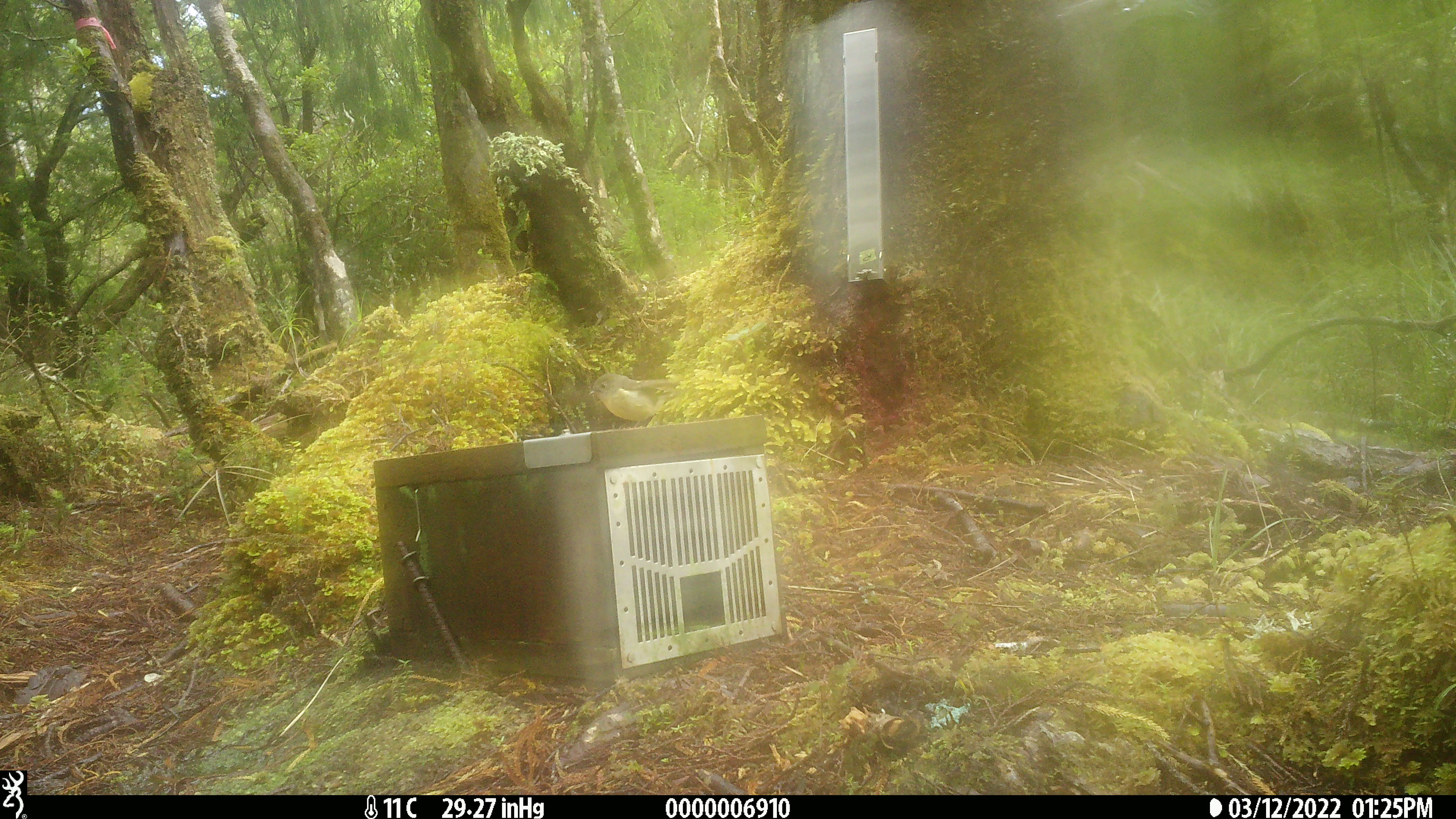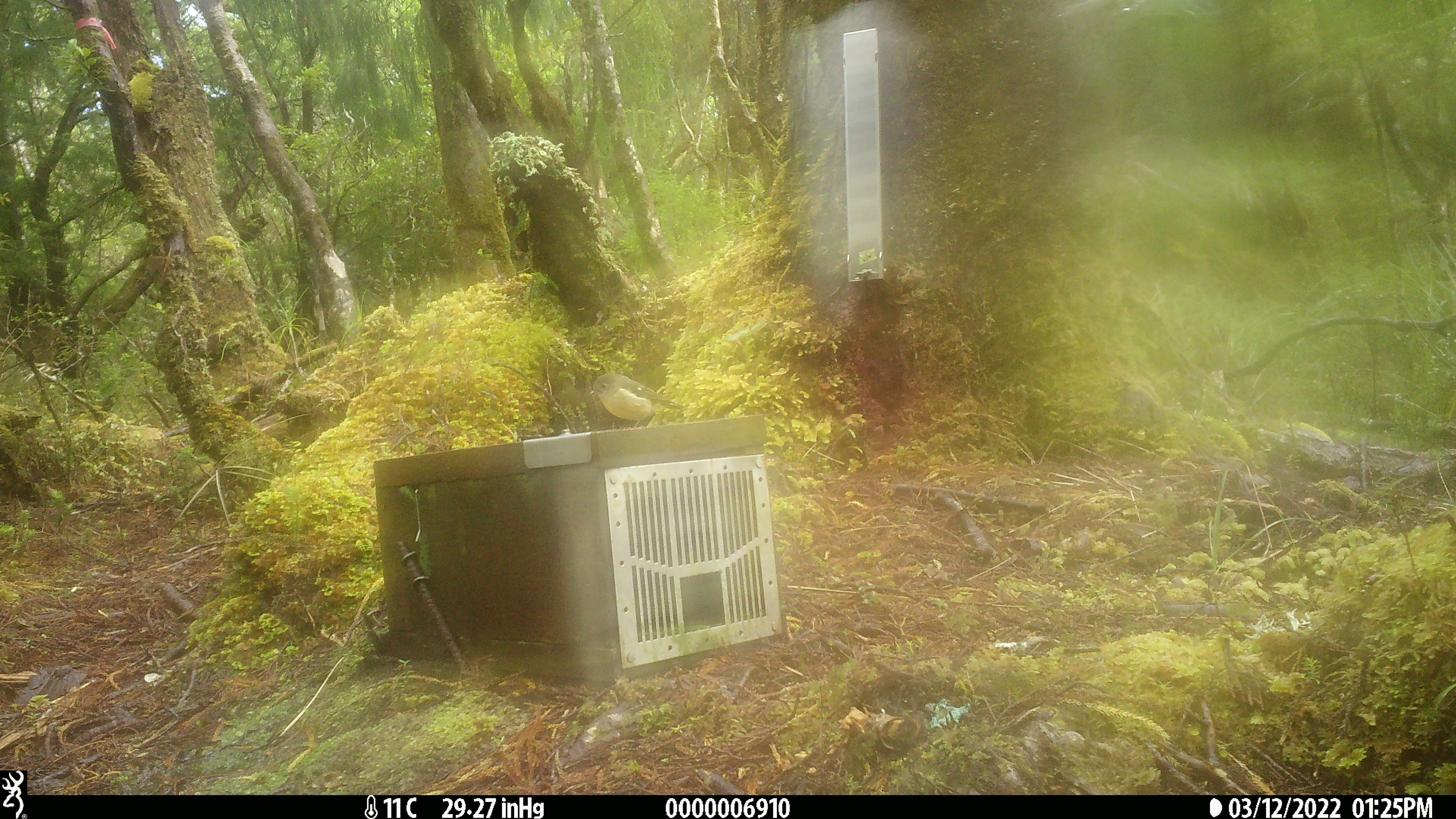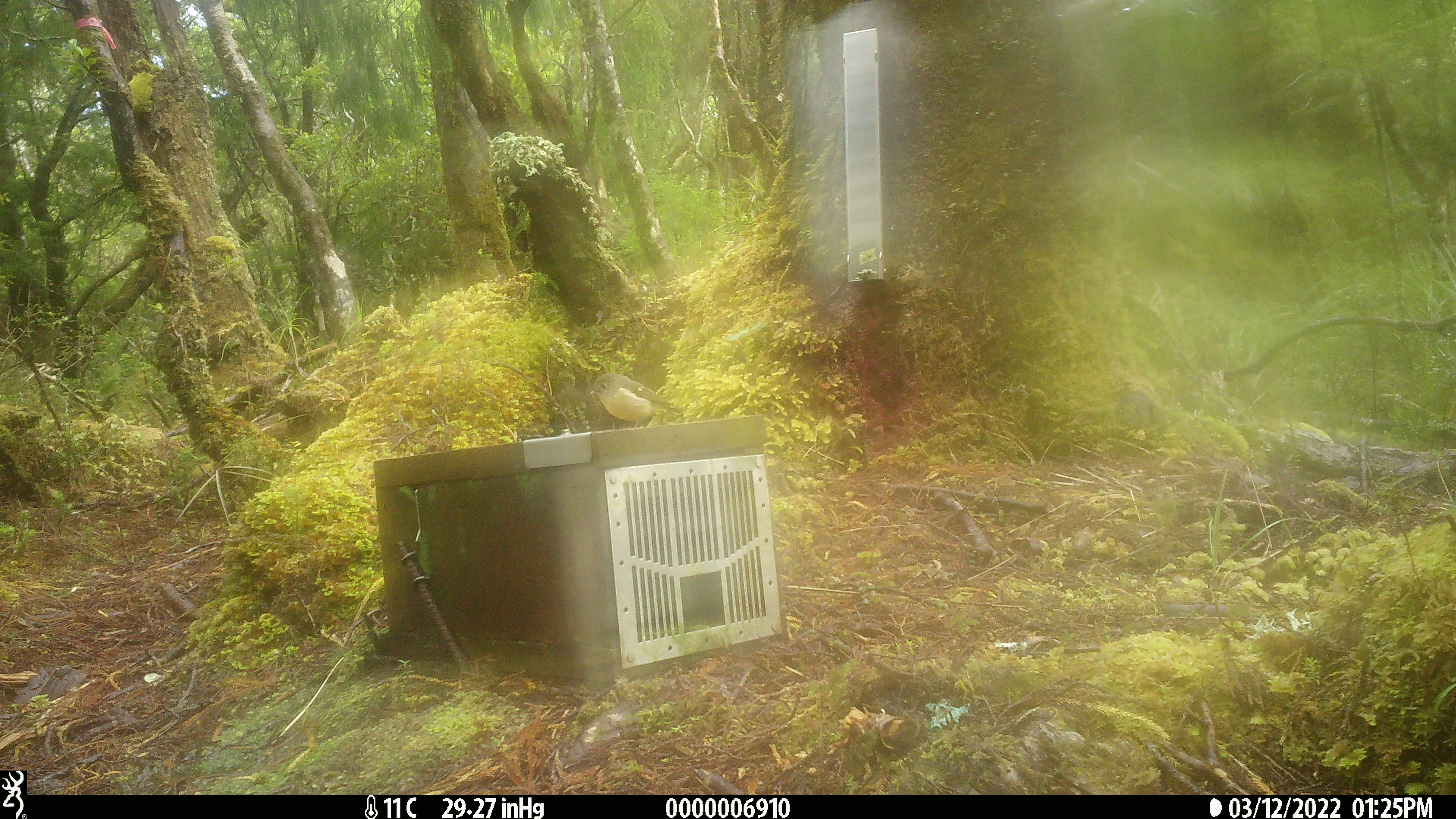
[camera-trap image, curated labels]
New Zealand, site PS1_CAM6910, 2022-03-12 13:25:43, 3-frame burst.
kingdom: Animalia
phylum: Chordata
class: Aves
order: Passeriformes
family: Petroicidae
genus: Petroica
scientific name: Petroica macrocephala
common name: tomtit